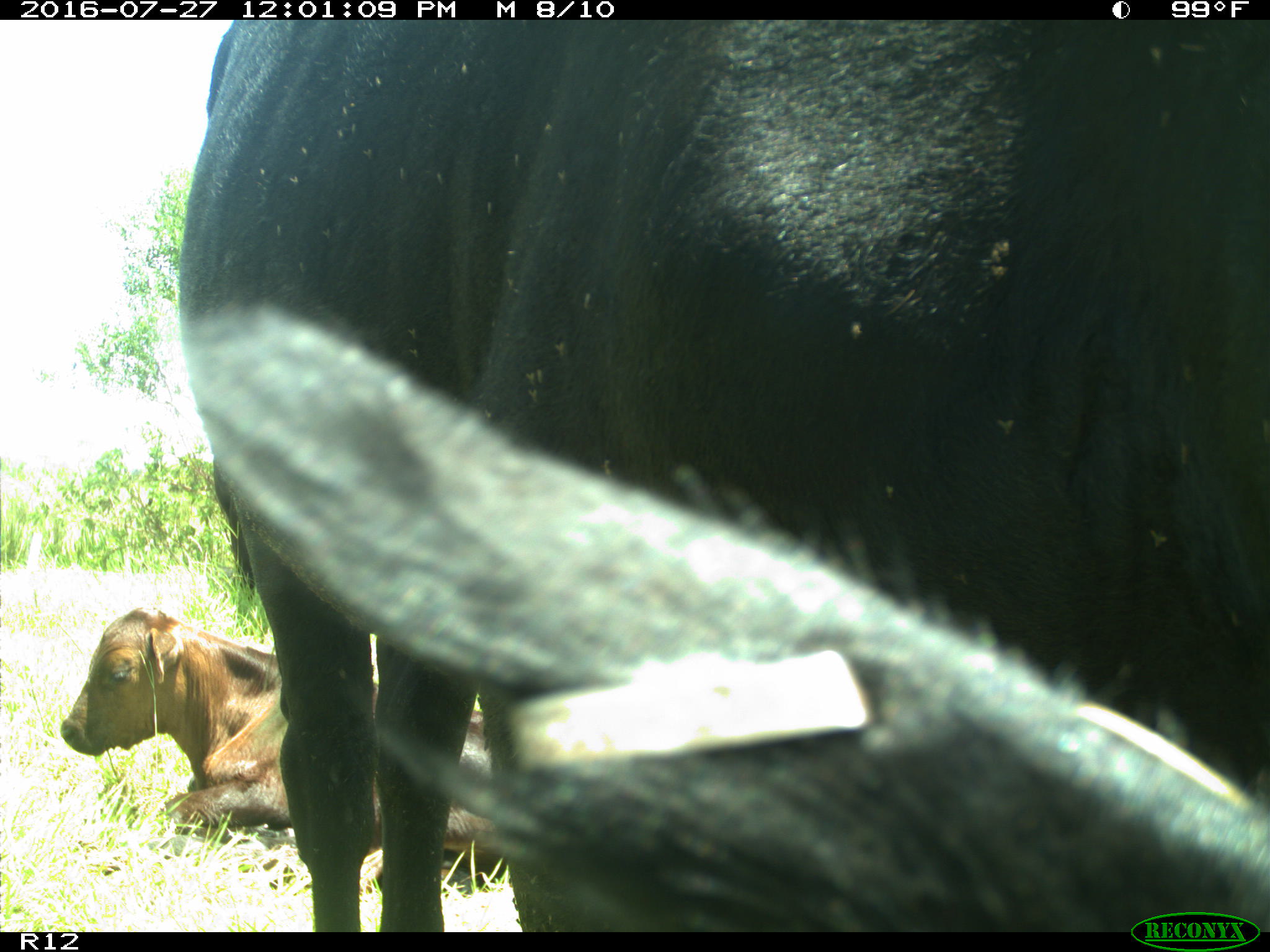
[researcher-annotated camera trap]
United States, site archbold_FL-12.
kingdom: Animalia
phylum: Chordata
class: Mammalia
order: Artiodactyla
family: Bovidae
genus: Bos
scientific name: Bos taurus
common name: domestic cow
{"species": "Bos taurus (domestic cow)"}